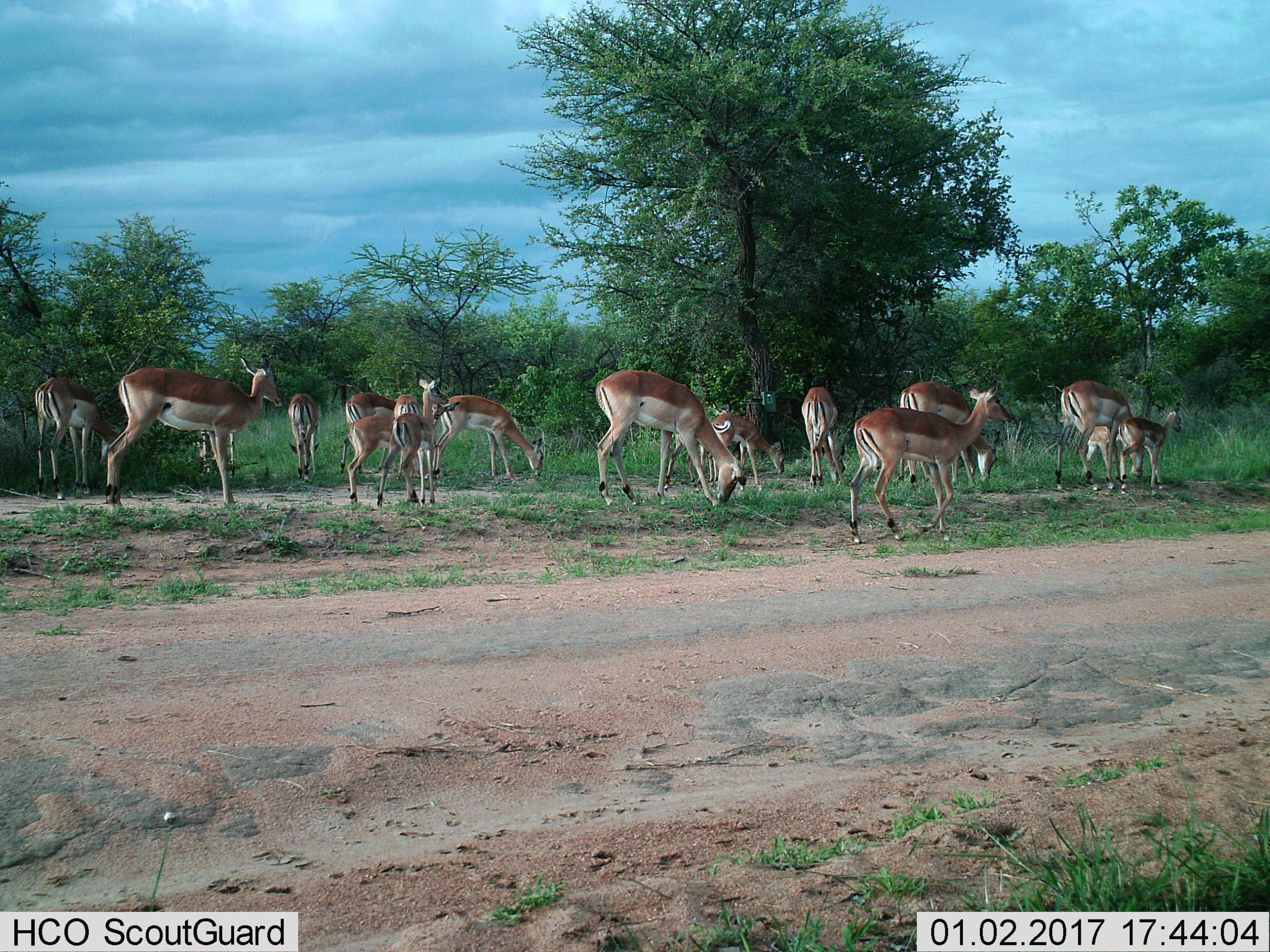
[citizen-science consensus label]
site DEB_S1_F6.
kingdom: Animalia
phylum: Chordata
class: Mammalia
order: Artiodactyla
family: Bovidae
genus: Aepyceros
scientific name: Aepyceros melampus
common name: impala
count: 11-50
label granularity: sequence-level